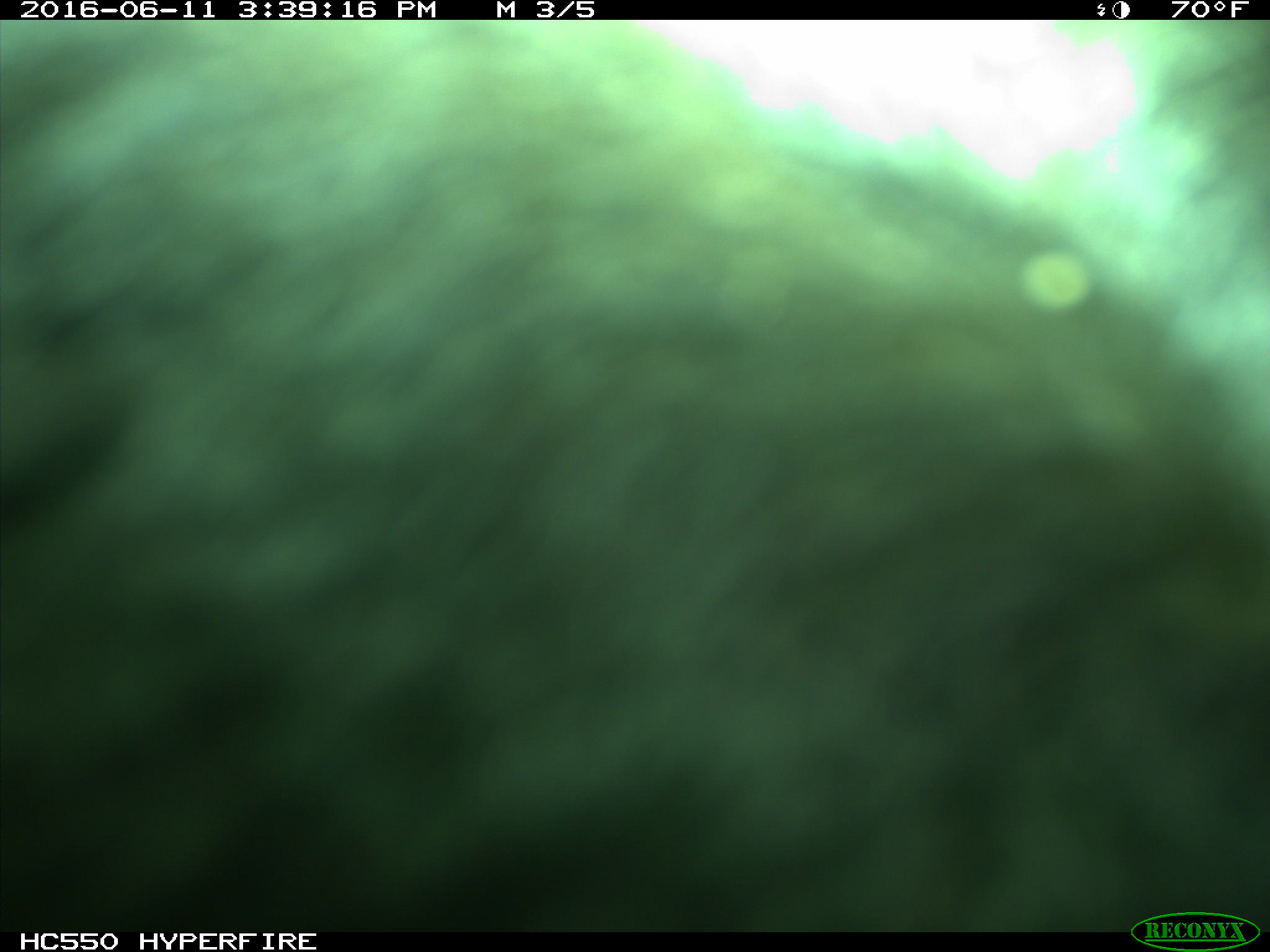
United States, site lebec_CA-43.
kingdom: Animalia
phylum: Chordata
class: Mammalia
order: Artiodactyla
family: Bovidae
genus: Bos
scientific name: Bos taurus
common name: domestic cow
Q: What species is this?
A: Bos taurus (domestic cow).